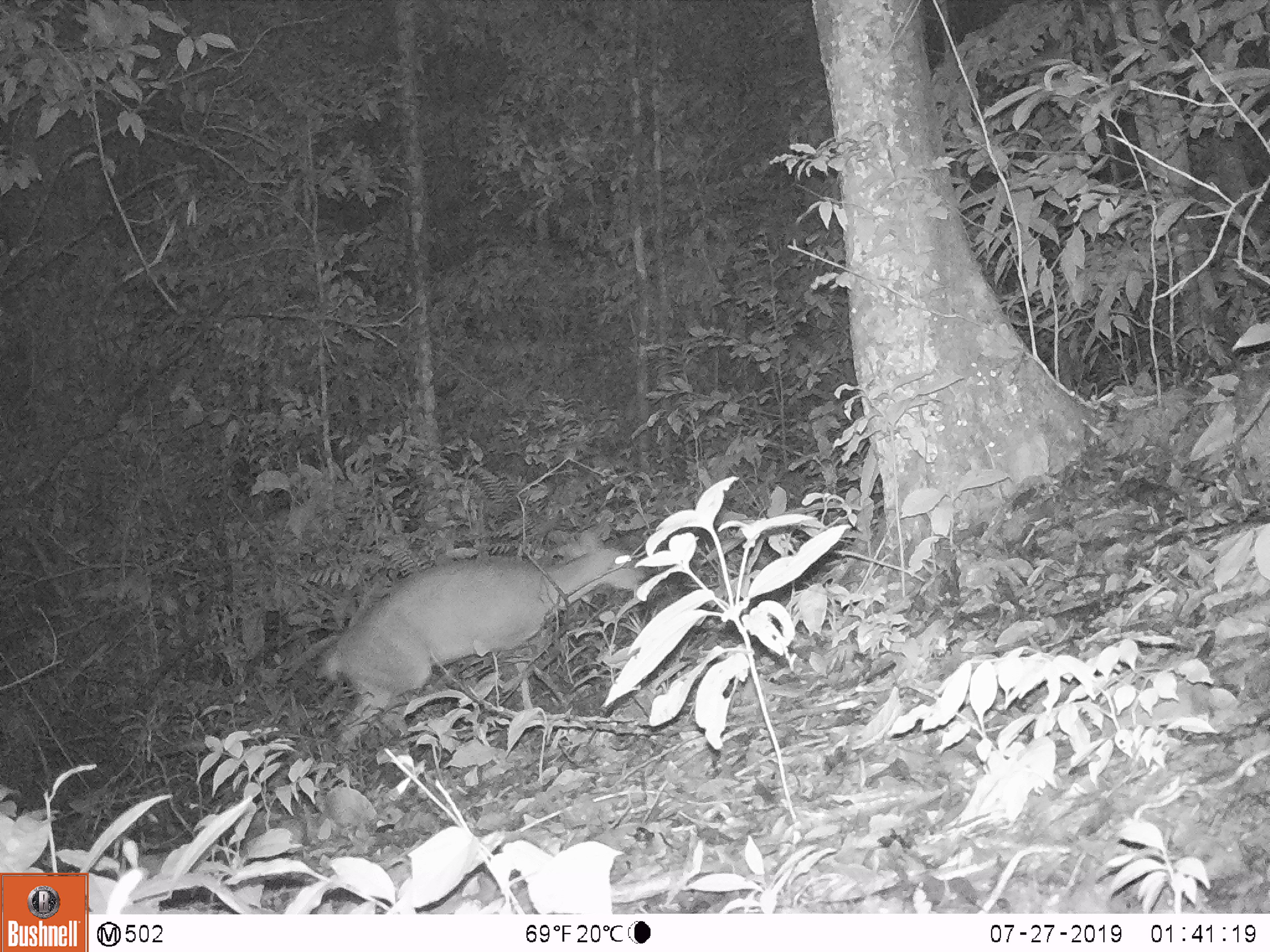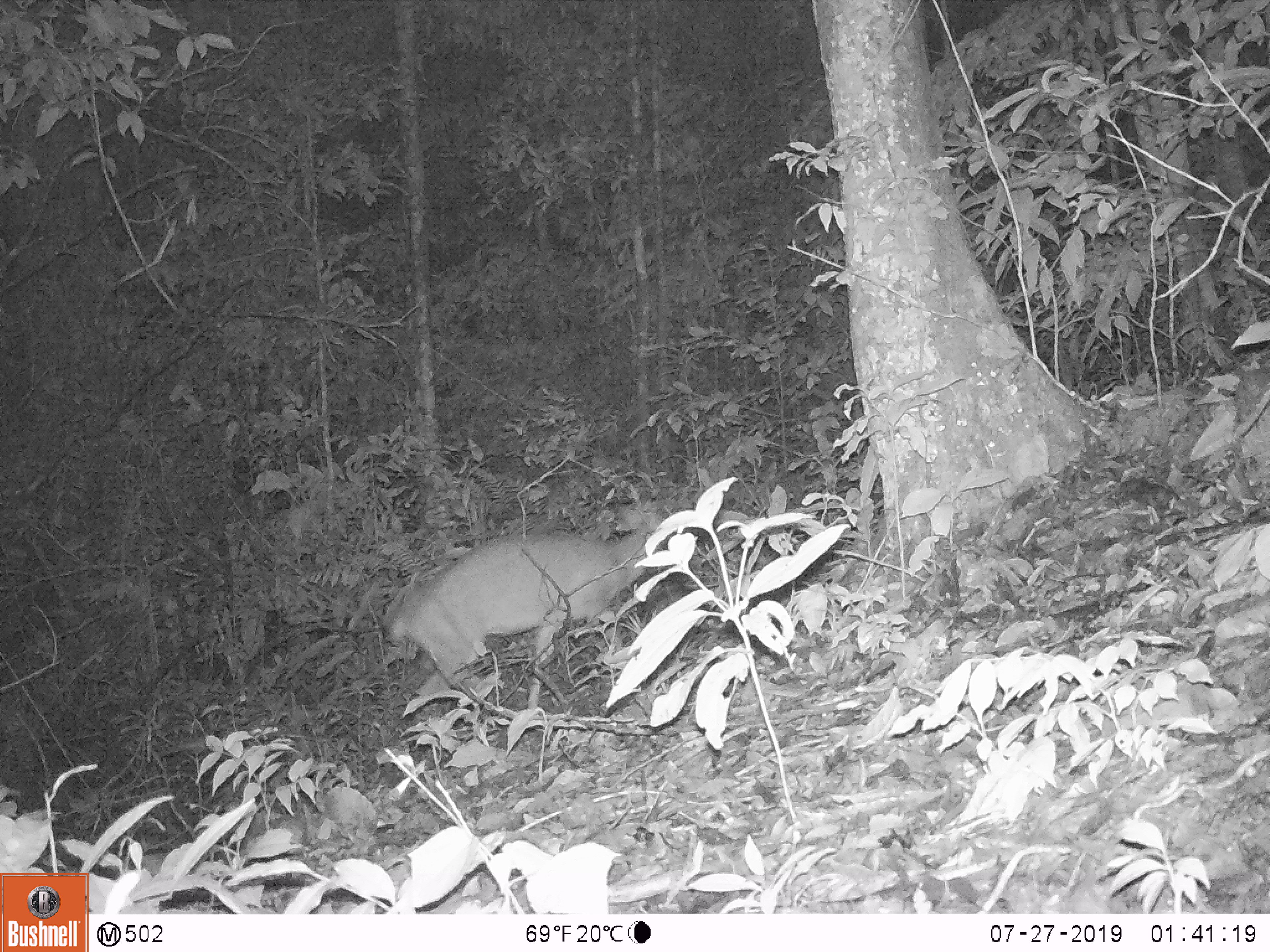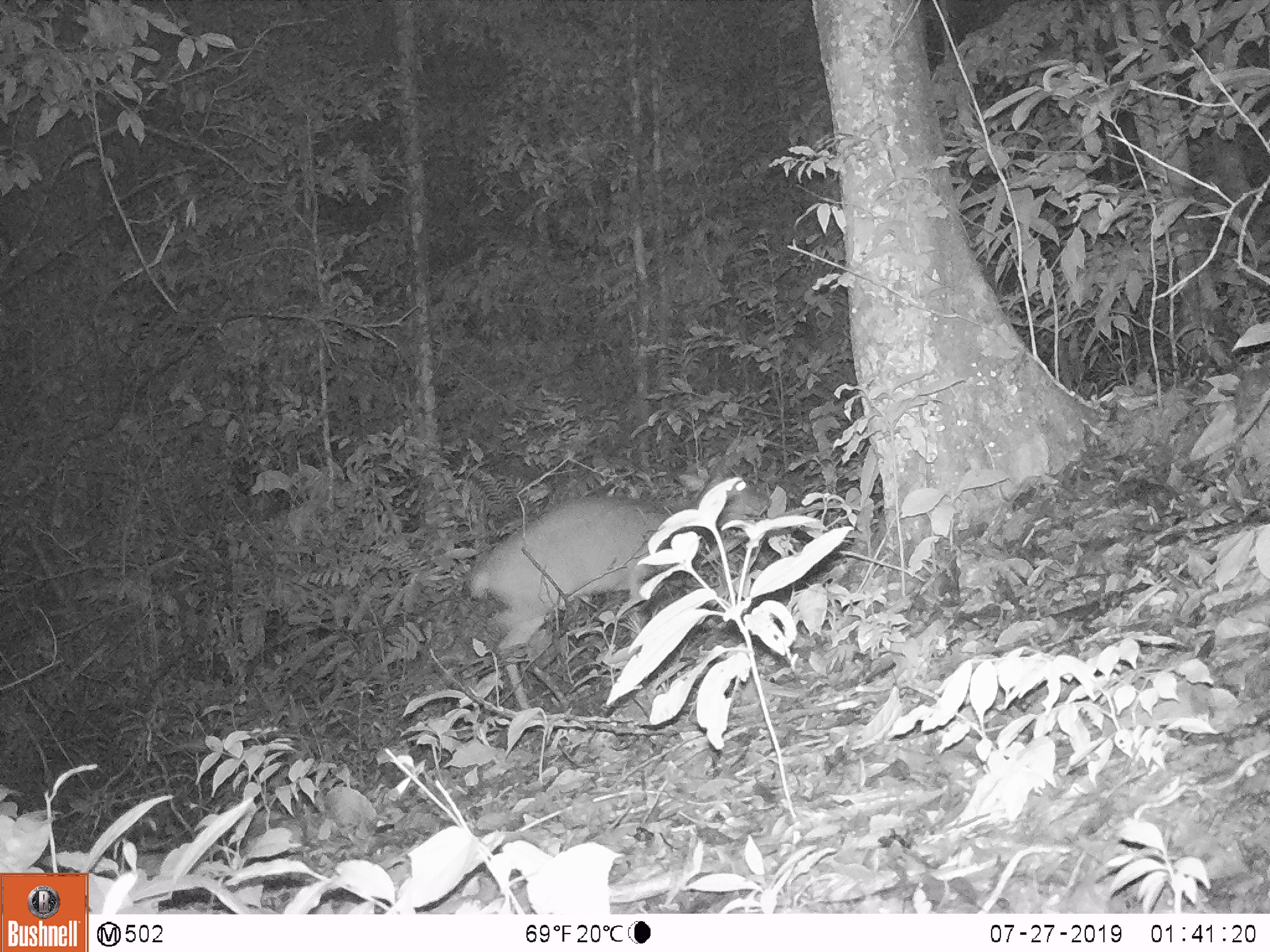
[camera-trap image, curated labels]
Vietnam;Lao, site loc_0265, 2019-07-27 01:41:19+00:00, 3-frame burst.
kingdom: Animalia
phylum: Chordata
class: Mammalia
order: Artiodactyla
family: Cervidae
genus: Muntiacus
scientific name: Muntiacus vuquangensis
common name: large-antlered muntjac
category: large antlered muntjac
Large antlered muntjac (large-antlered muntjac) (Muntiacus vuquangensis). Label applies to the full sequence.